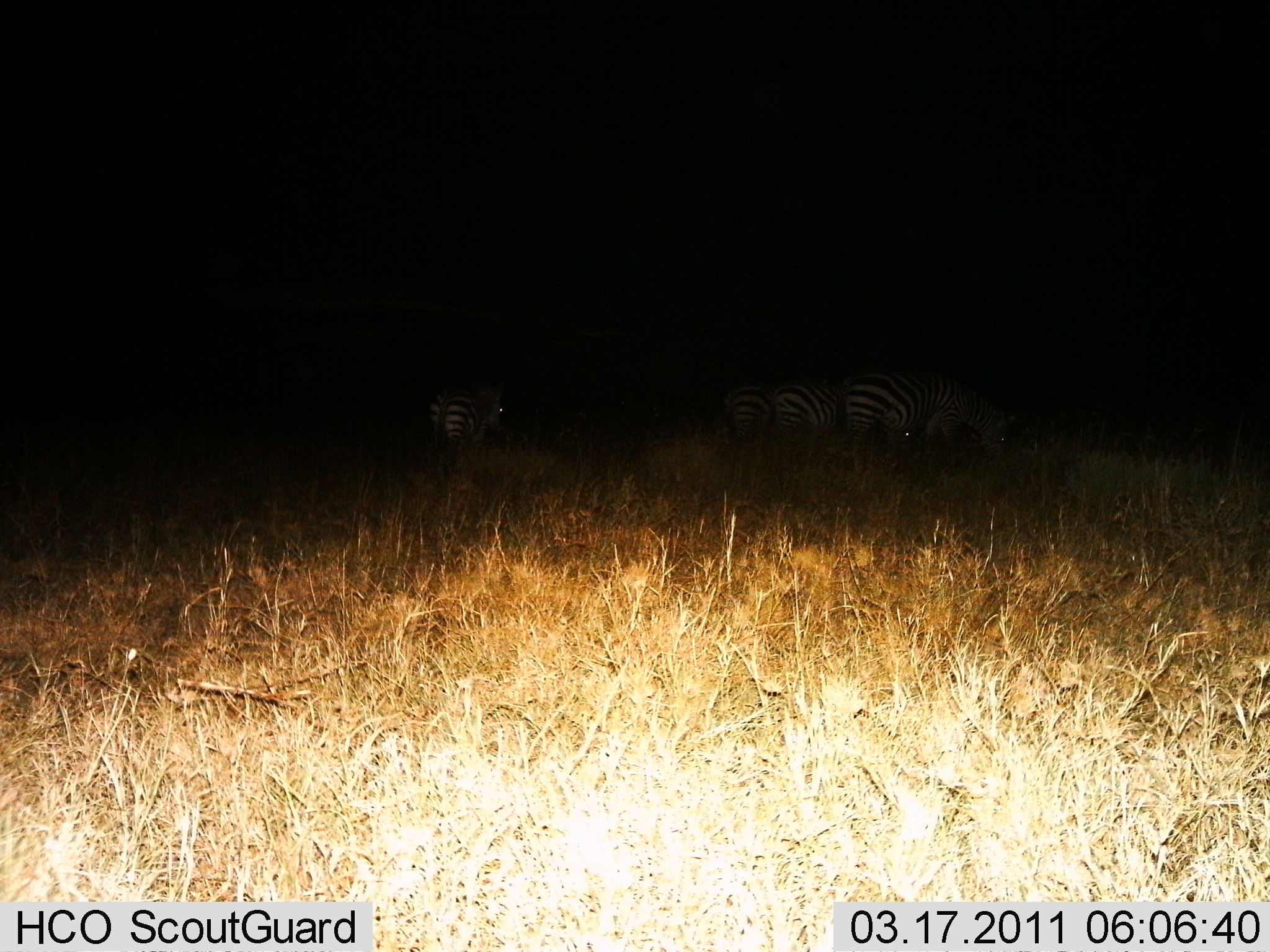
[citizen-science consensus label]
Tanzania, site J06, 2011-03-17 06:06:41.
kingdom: Animalia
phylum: Chordata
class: Mammalia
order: Perissodactyla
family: Equidae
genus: Equus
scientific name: Equus quagga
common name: plains zebra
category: zebra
Zebra (plains zebra) (Equus quagga), count 4. Behavior (volunteer vote fractions): standing 77%, resting 0%, moving 8%, interacting 0%. Young present (vote fraction): 0%. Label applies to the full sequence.